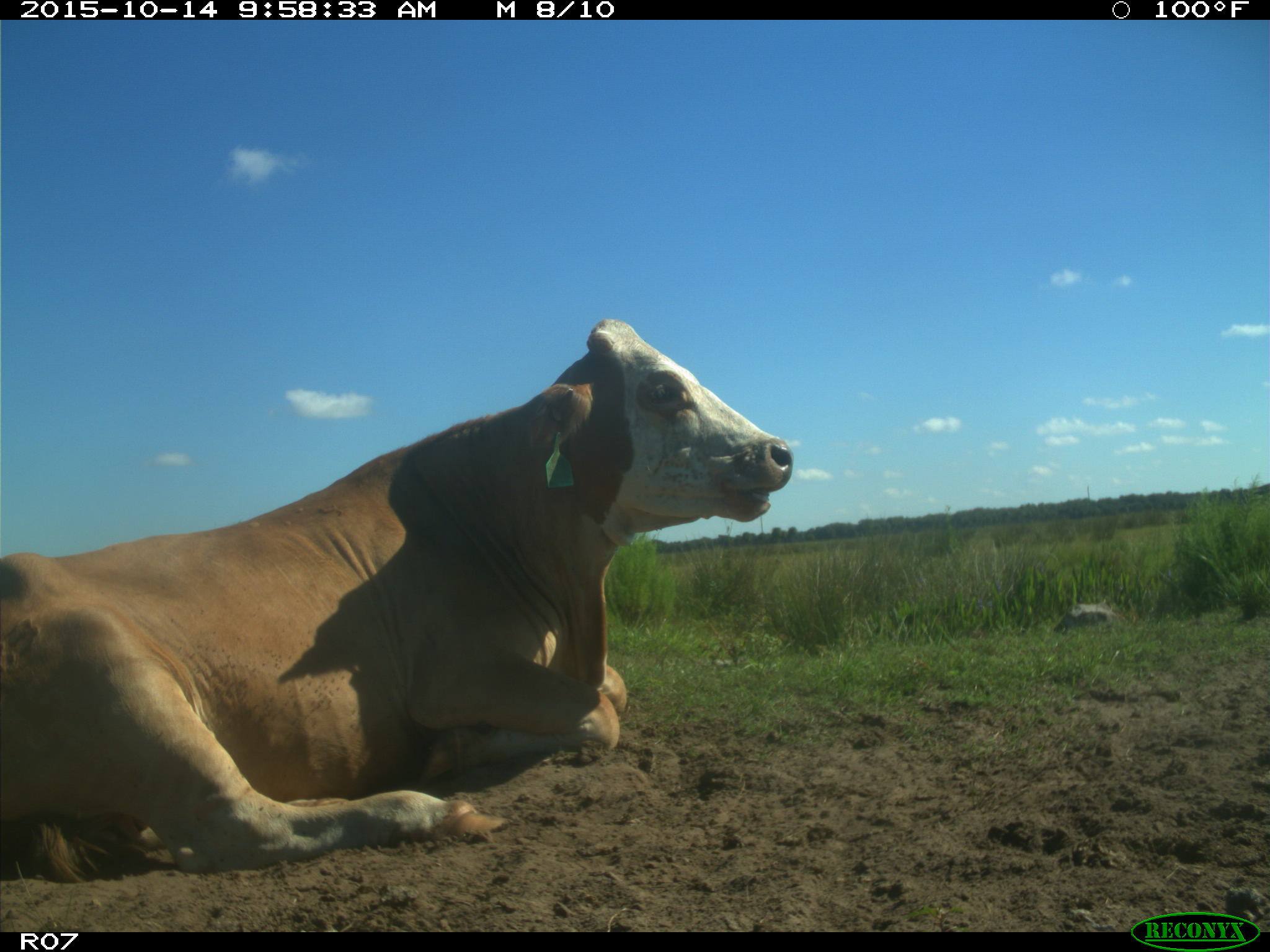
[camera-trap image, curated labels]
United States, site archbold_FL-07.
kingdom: Animalia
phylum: Chordata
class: Mammalia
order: Artiodactyla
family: Bovidae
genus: Bos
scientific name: Bos taurus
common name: domestic cow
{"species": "Bos taurus (domestic cow)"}